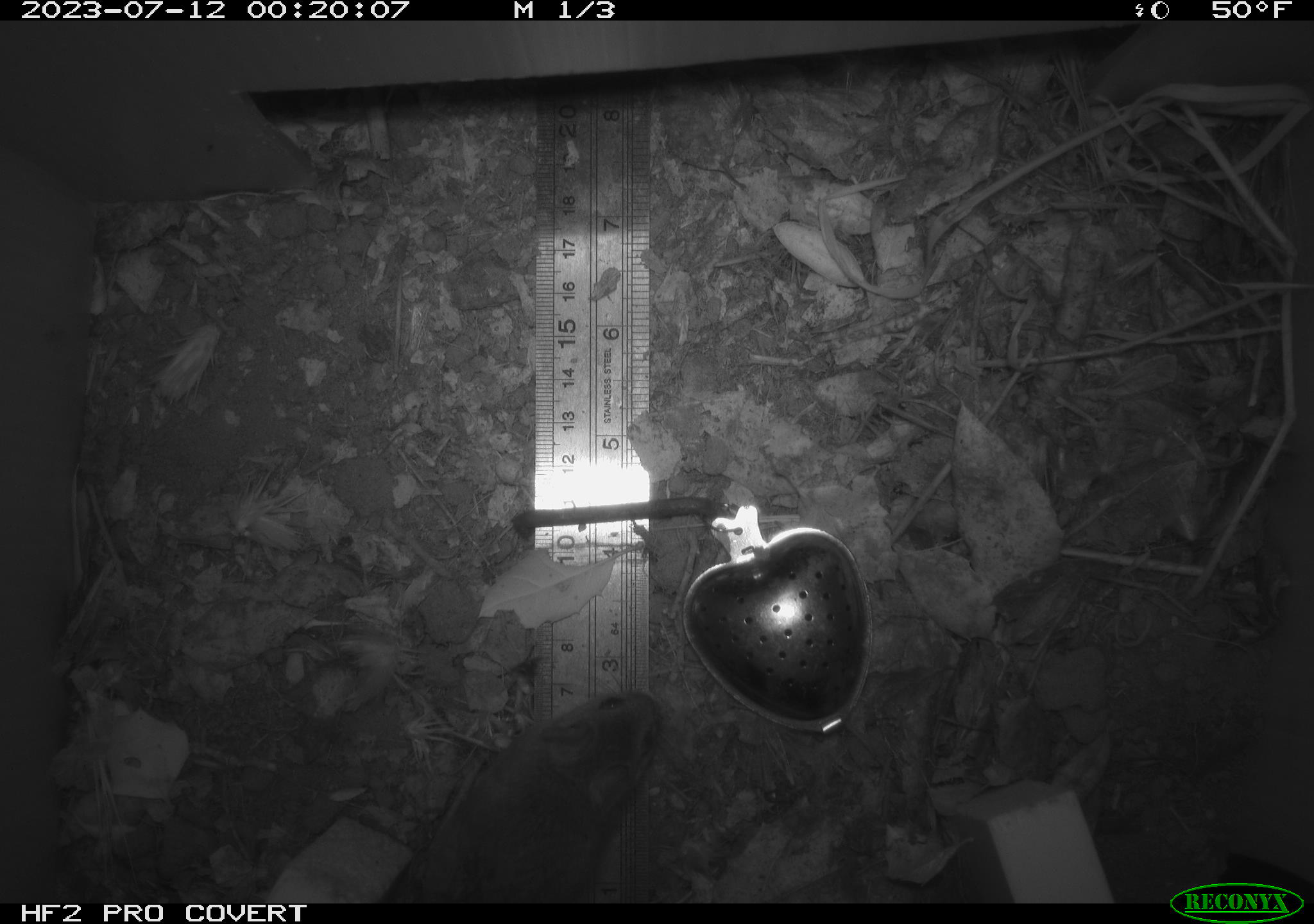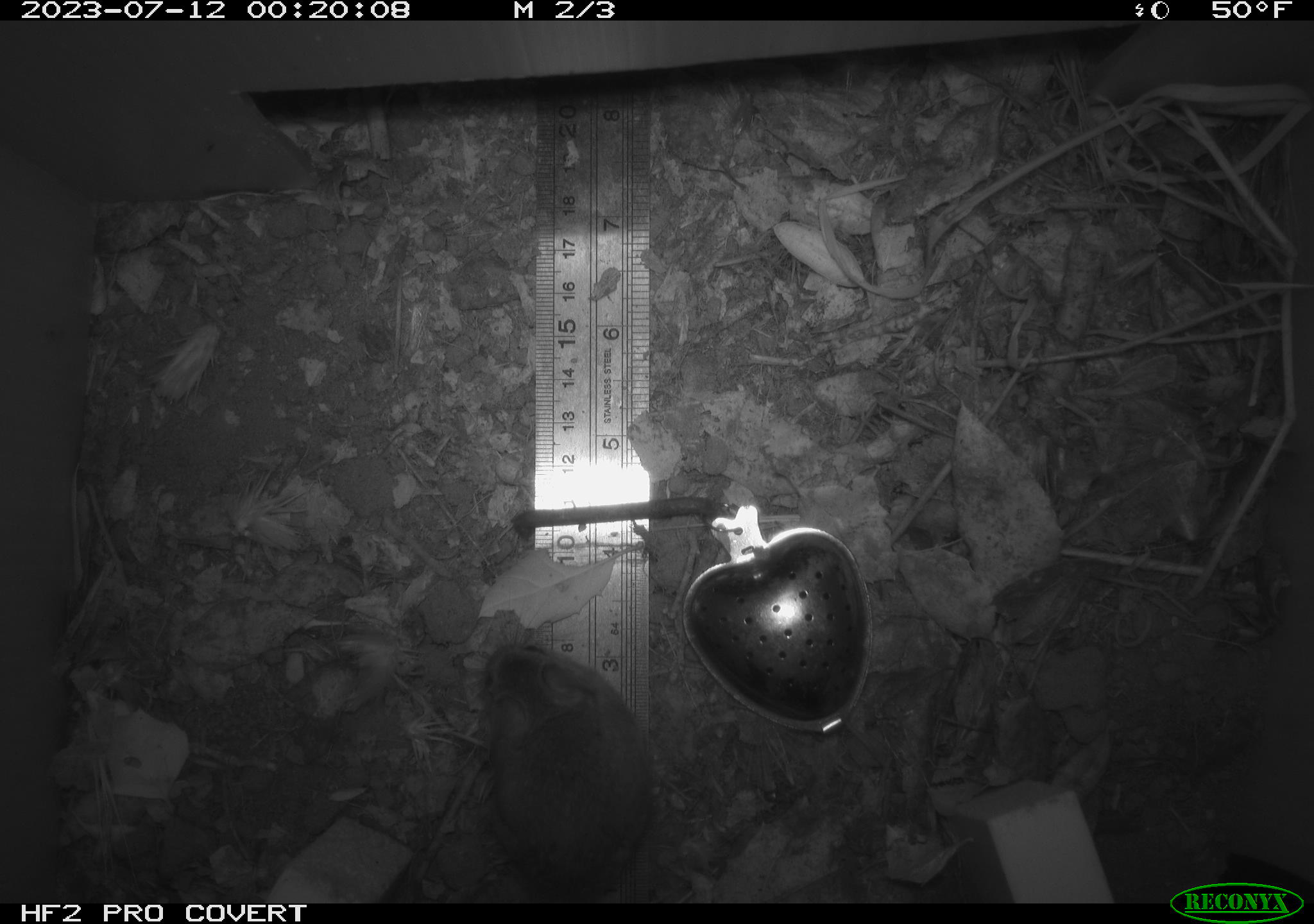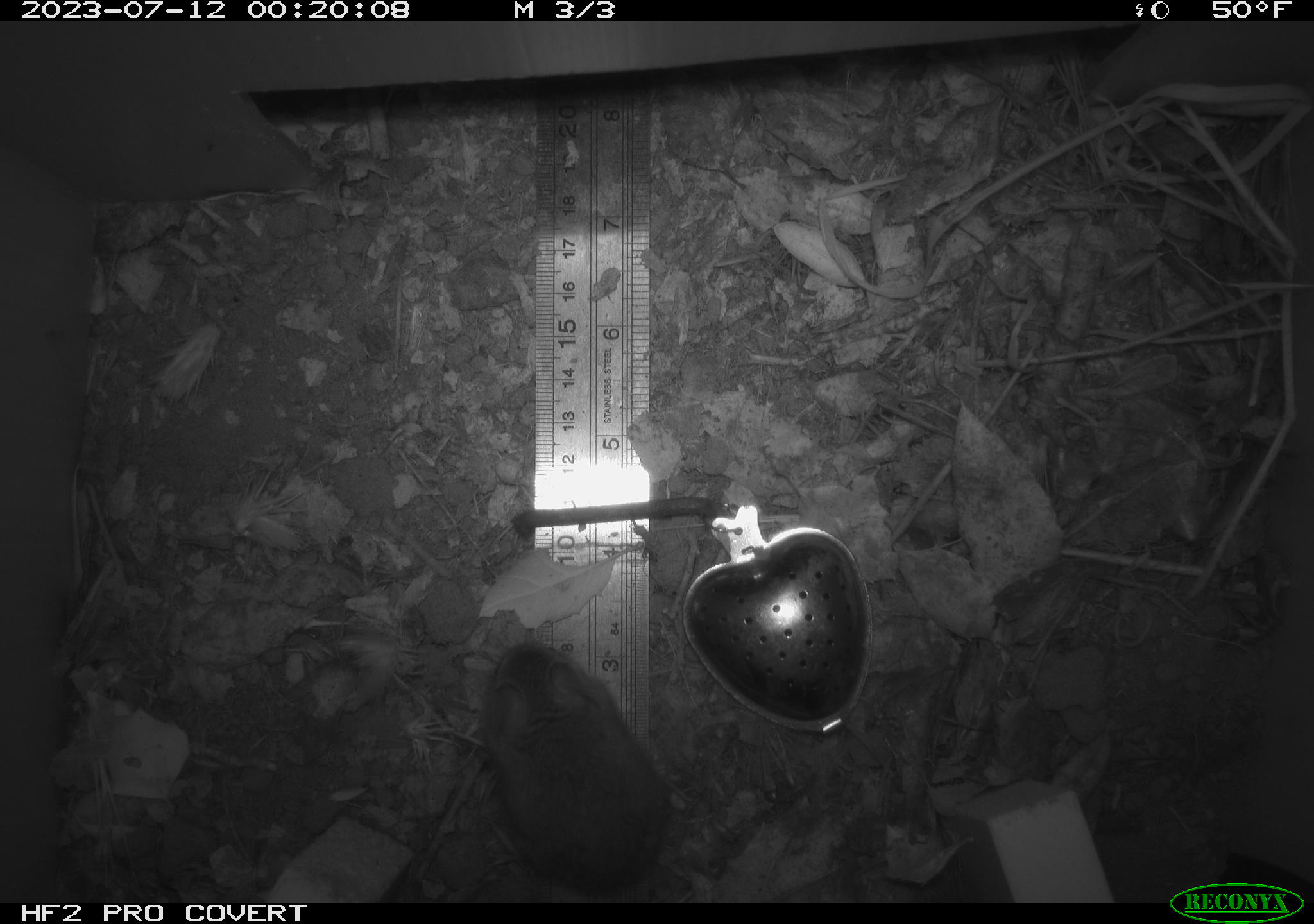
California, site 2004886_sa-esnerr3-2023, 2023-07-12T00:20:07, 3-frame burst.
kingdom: Animalia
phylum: Chordata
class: Mammalia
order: Rodentia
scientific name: Rodentia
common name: mouse species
Mouse species (Rodentia).